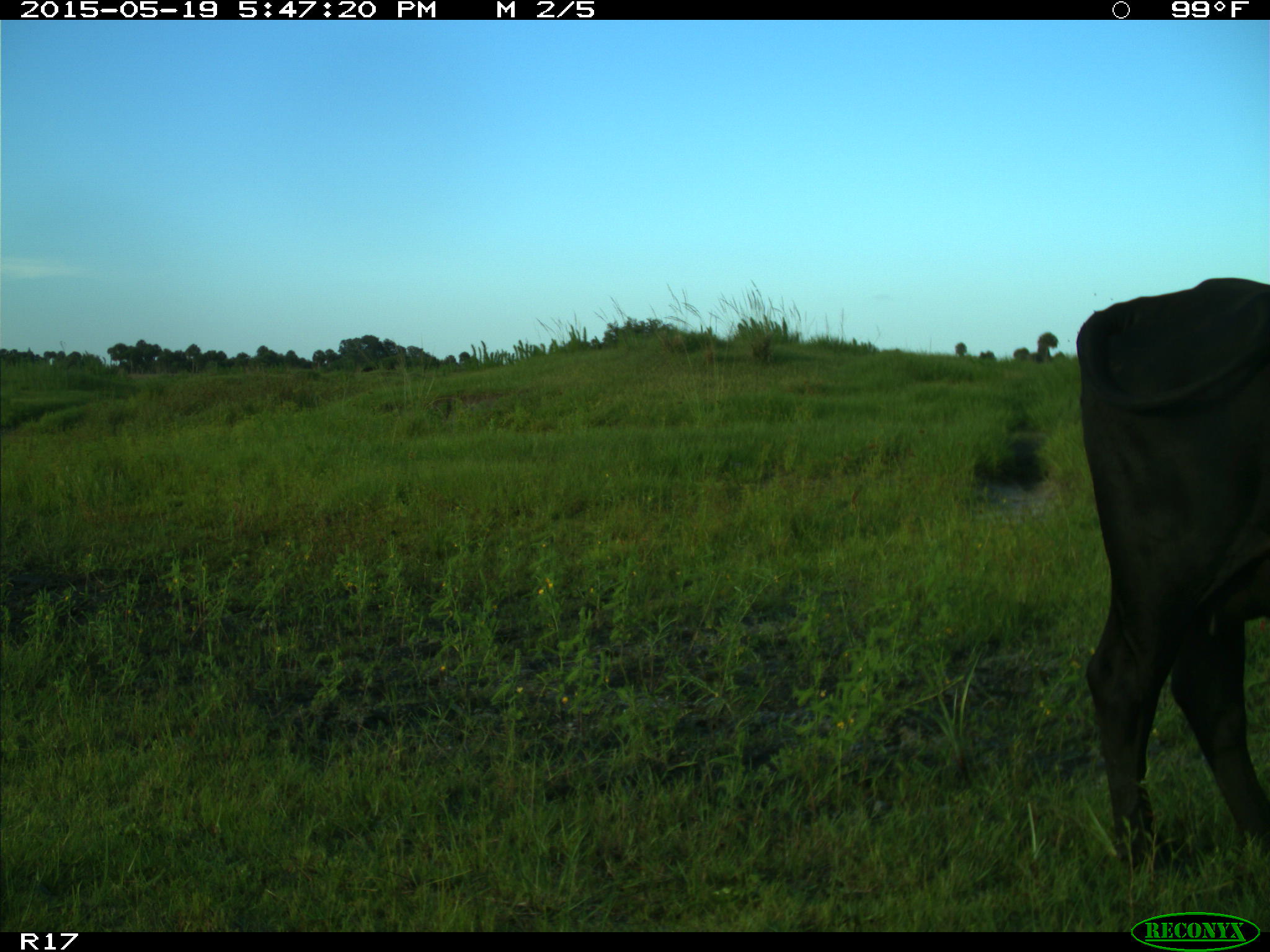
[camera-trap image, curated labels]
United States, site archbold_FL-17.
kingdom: Animalia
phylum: Chordata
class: Mammalia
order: Artiodactyla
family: Bovidae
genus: Bos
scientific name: Bos taurus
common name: domestic cow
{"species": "Bos taurus (domestic cow)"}